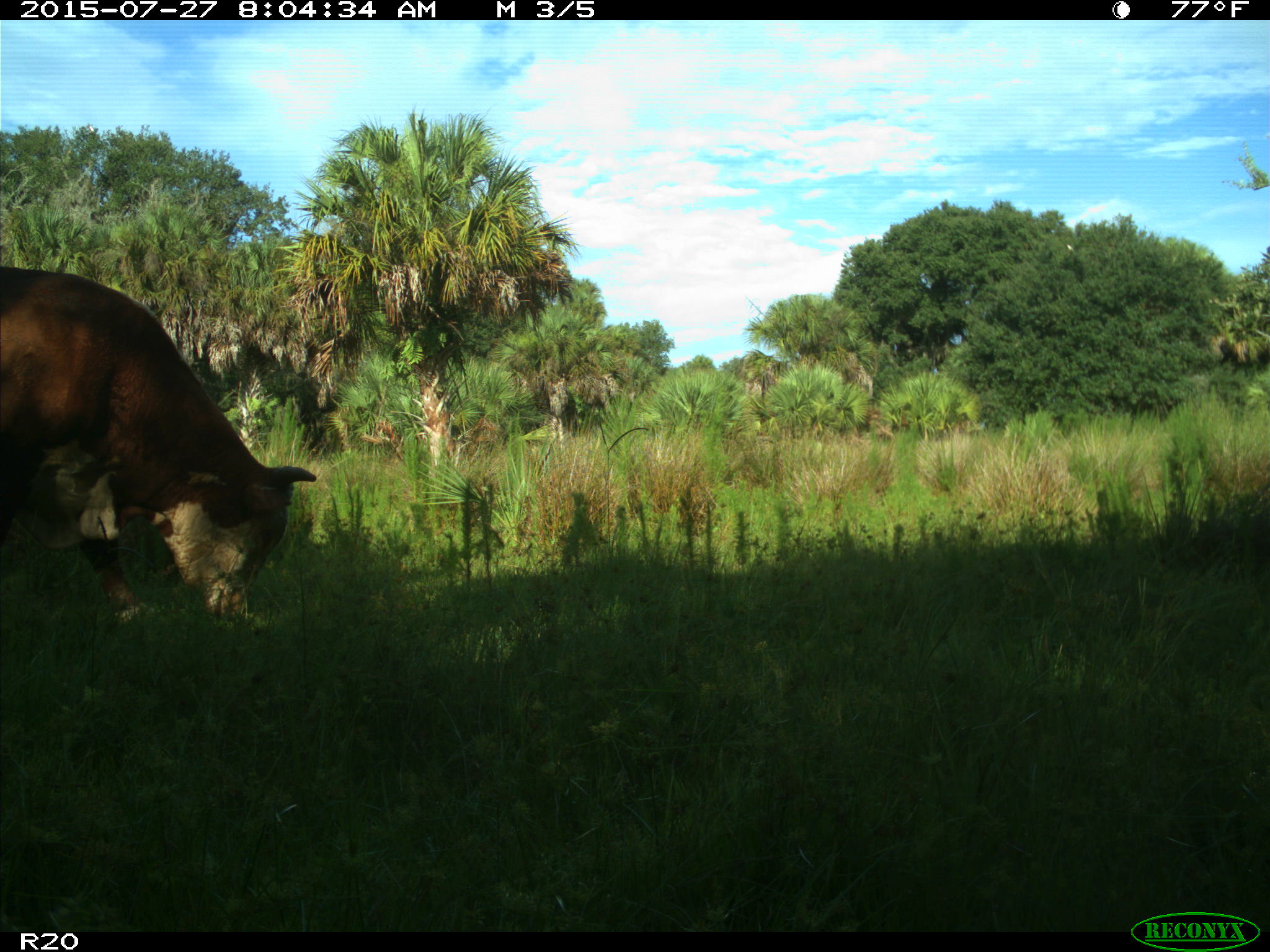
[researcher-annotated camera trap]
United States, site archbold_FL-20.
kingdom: Animalia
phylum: Chordata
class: Mammalia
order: Artiodactyla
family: Bovidae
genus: Bos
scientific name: Bos taurus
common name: domestic cow